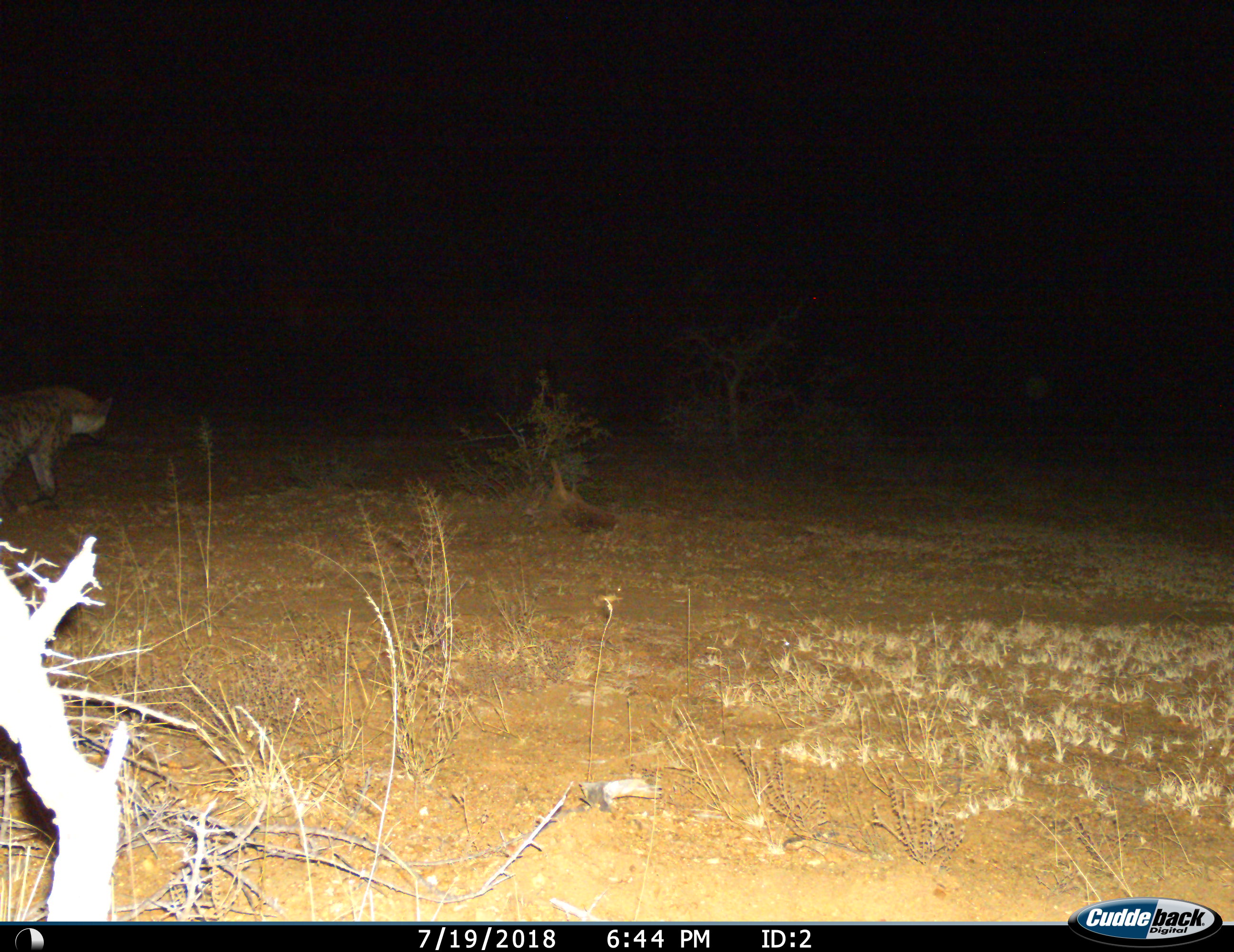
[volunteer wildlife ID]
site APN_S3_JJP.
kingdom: Animalia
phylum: Chordata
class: Mammalia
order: Carnivora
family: Hyaenidae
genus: Crocuta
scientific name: Crocuta crocuta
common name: spotted hyena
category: hyenaspotted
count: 1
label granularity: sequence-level